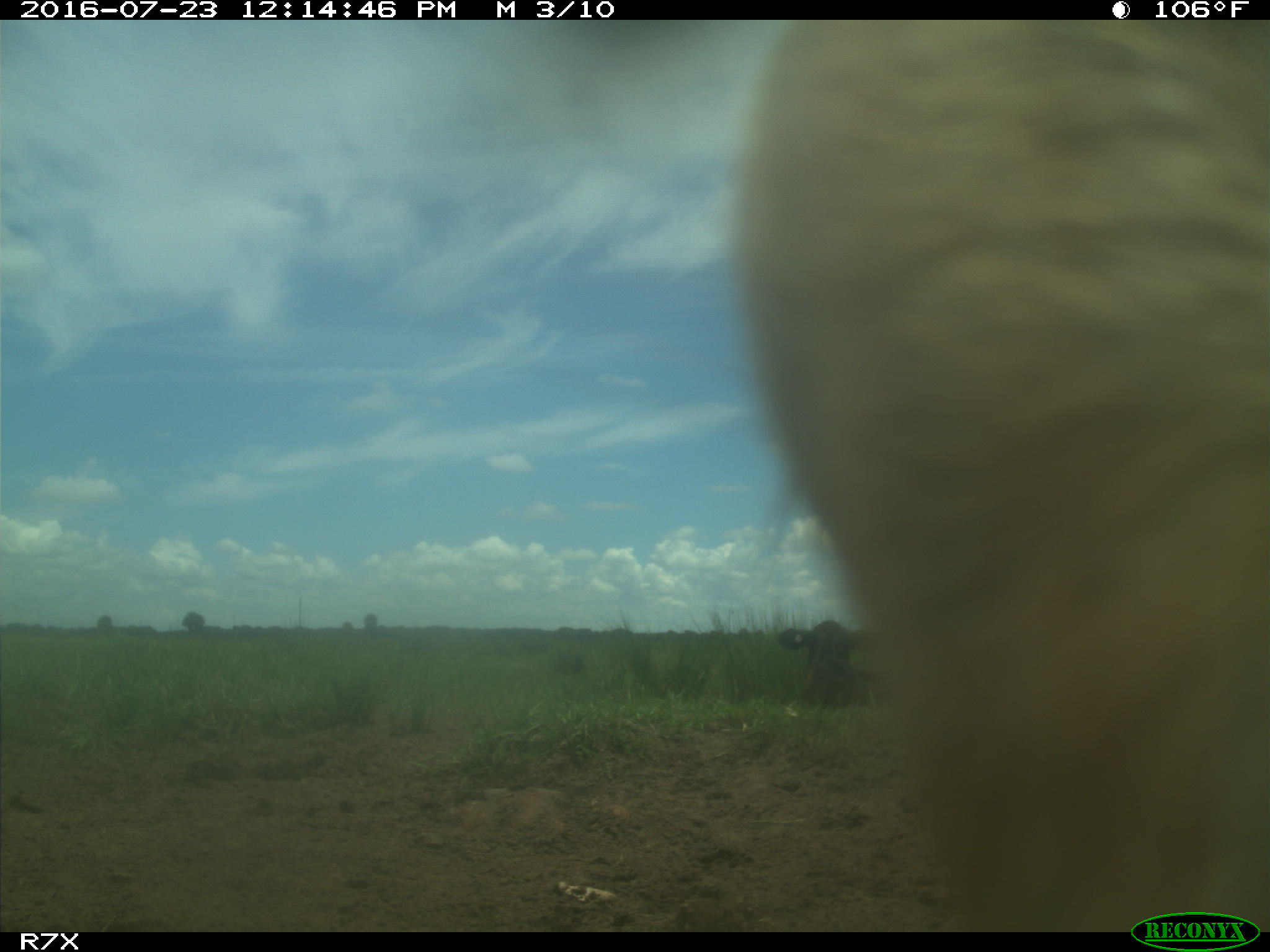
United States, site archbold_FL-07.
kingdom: Animalia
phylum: Chordata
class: Mammalia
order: Artiodactyla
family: Bovidae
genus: Bos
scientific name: Bos taurus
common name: domestic cow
Bos taurus (domestic cow).